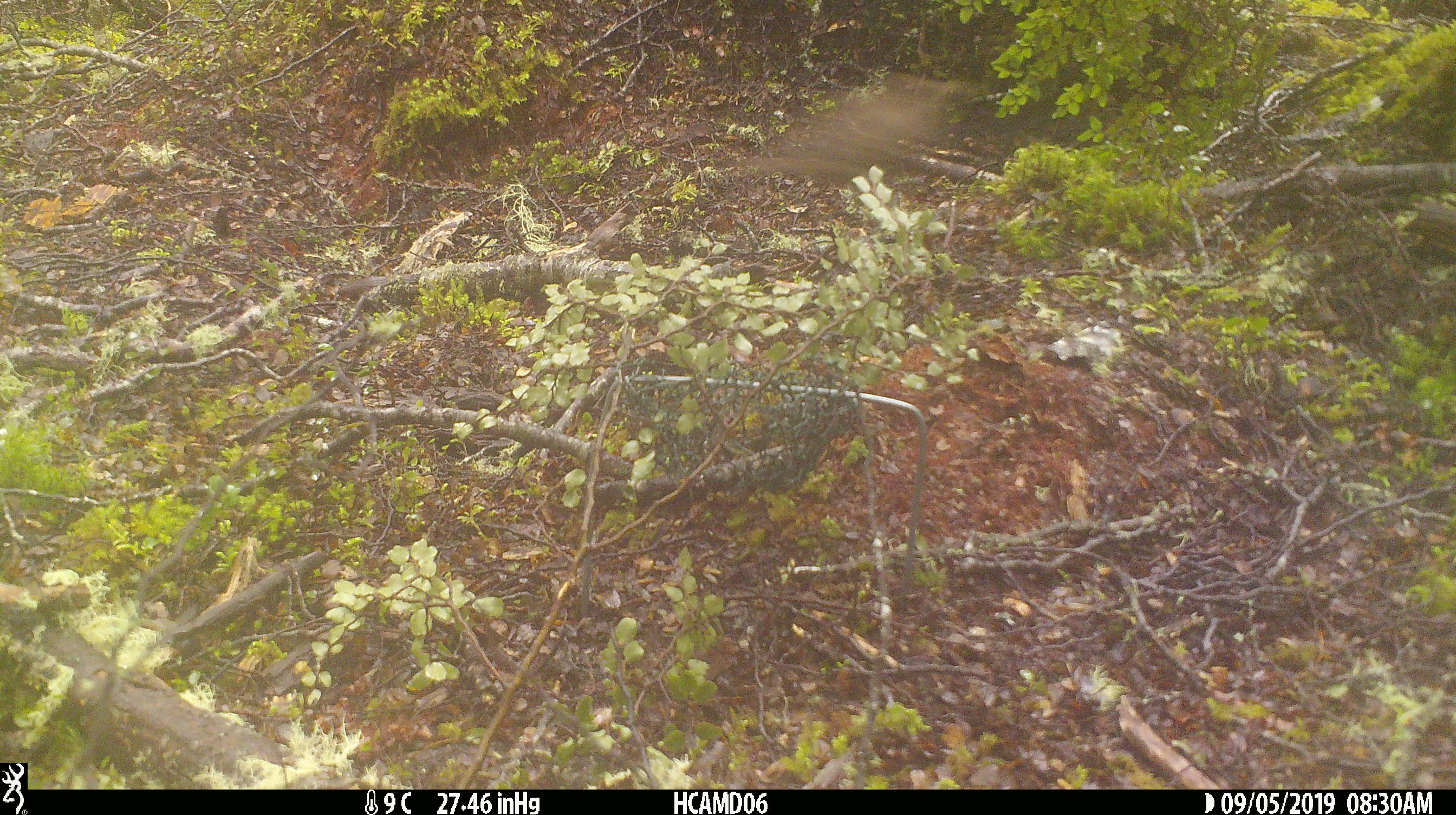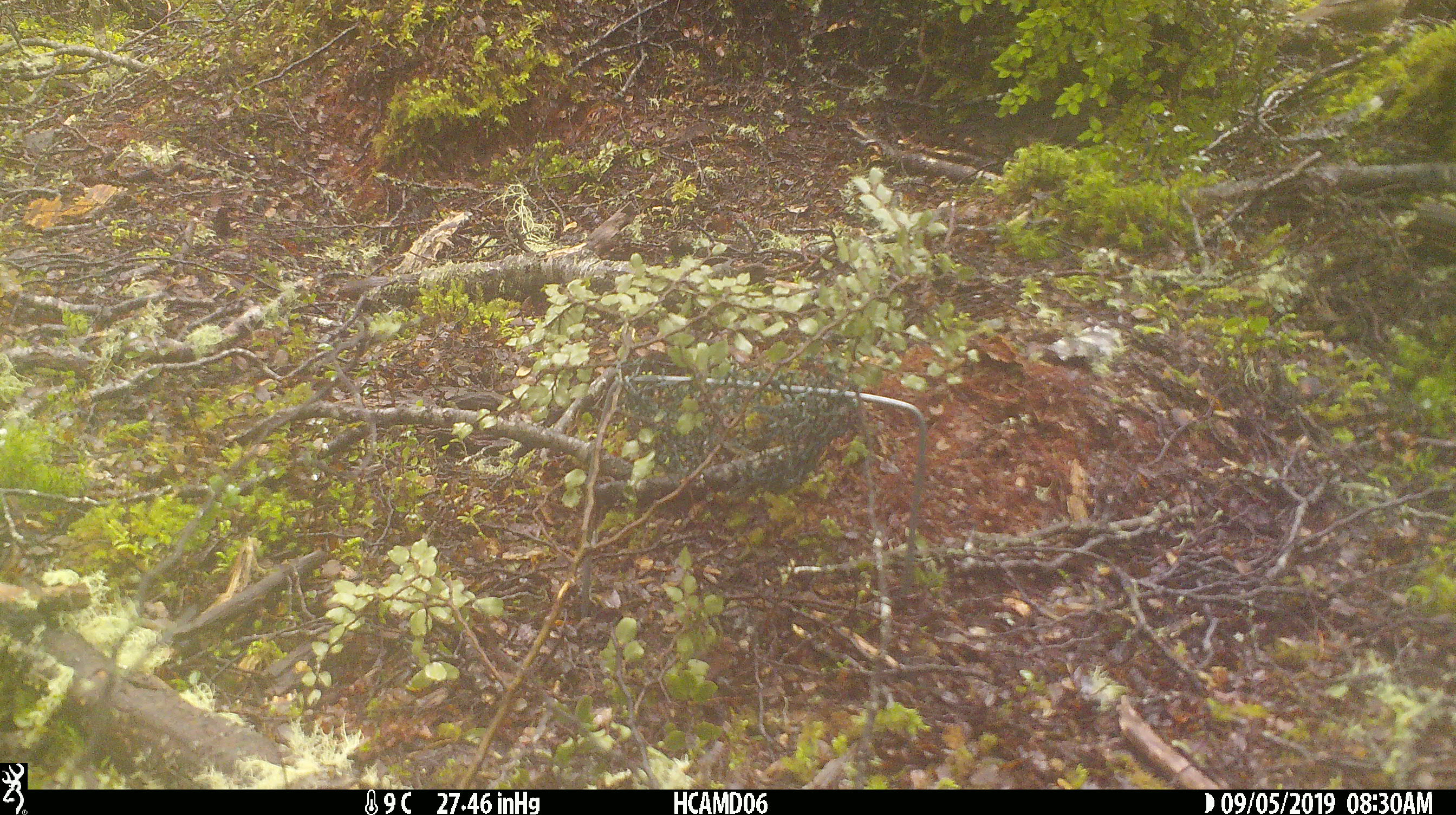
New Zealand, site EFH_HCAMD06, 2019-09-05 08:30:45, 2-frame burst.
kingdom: Animalia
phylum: Chordata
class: Aves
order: Passeriformes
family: Turdidae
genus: Turdus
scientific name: Turdus philomelos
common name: song thrush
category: thrush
Thrush (song thrush) (Turdus philomelos).